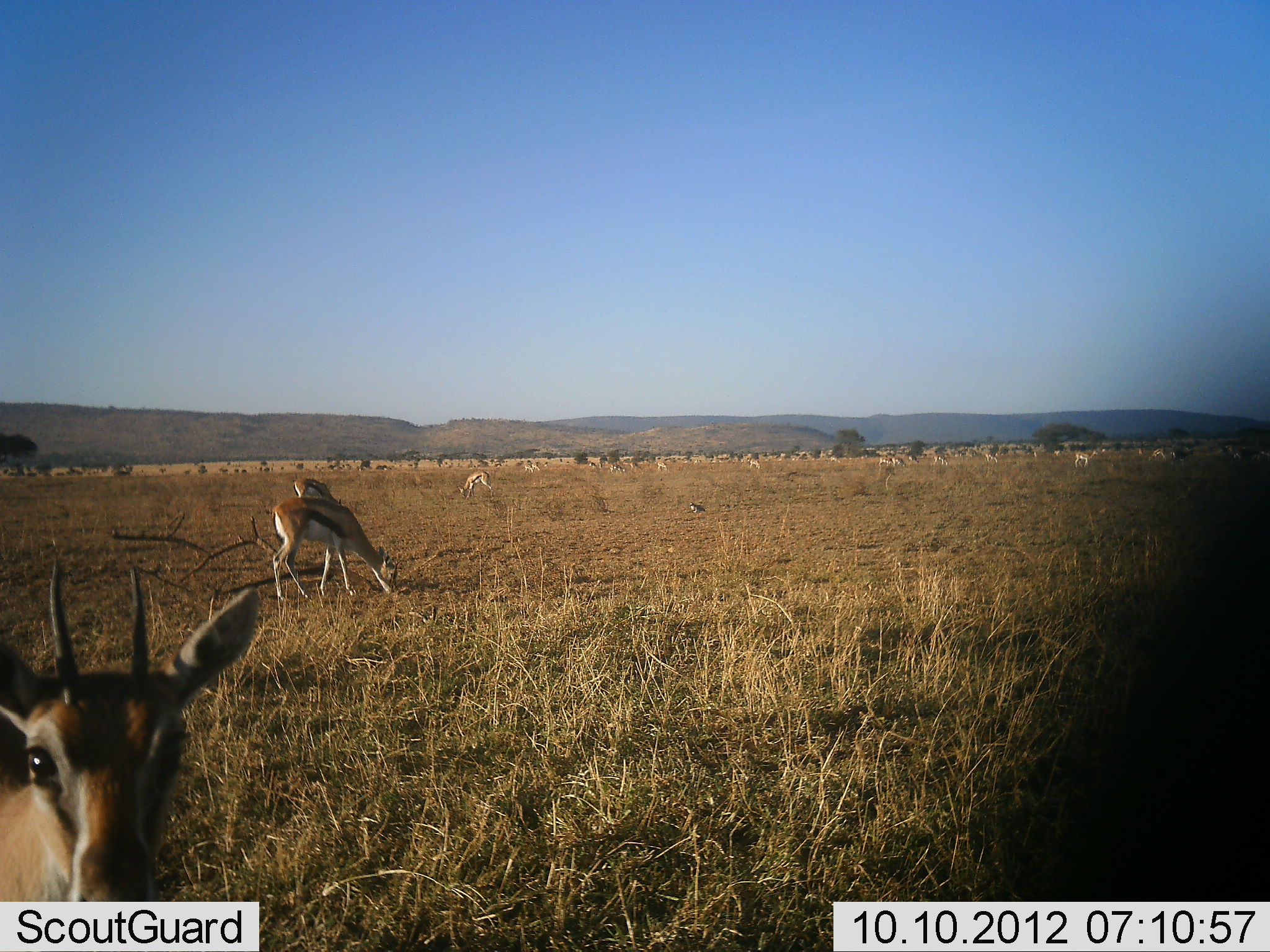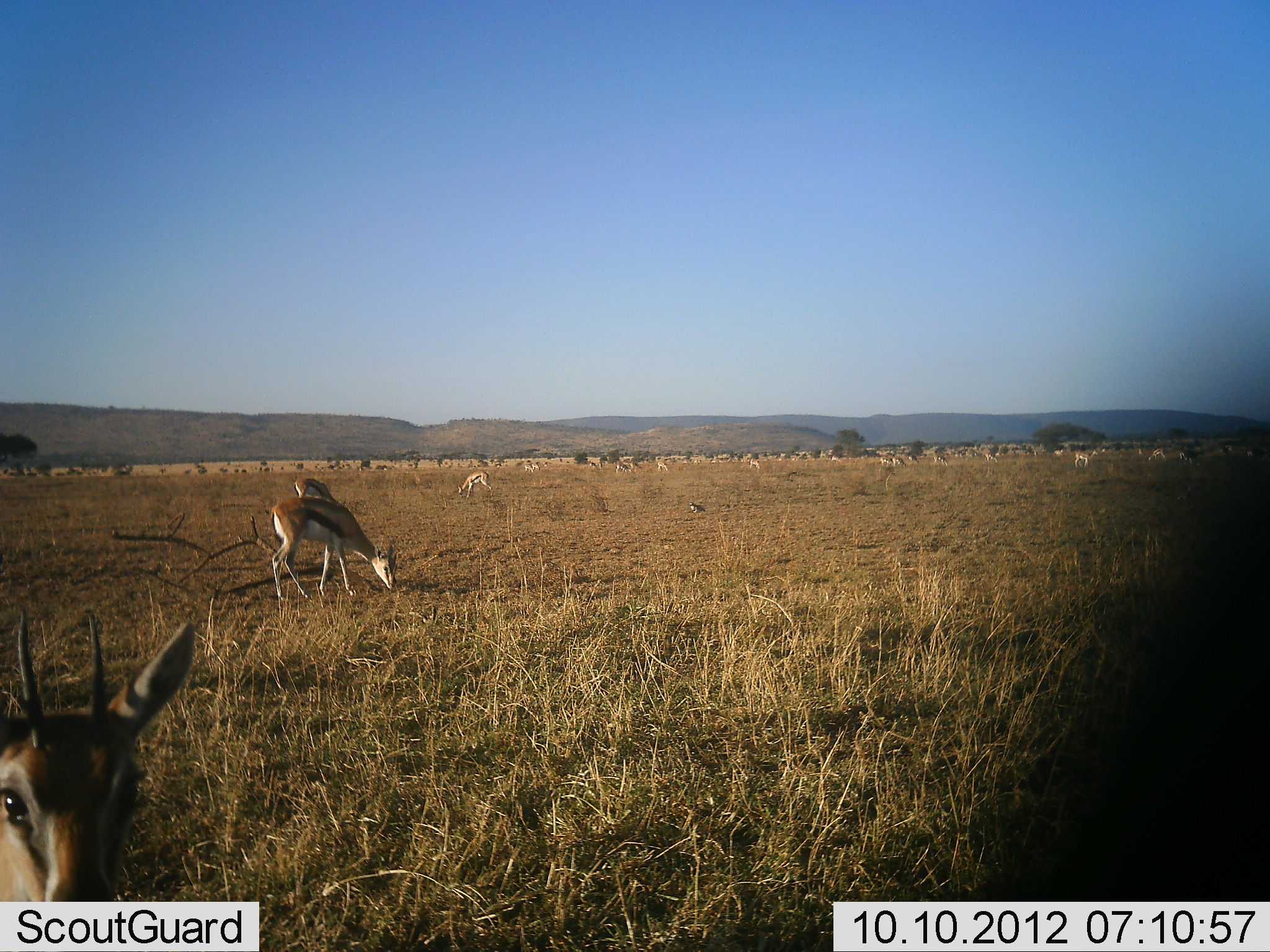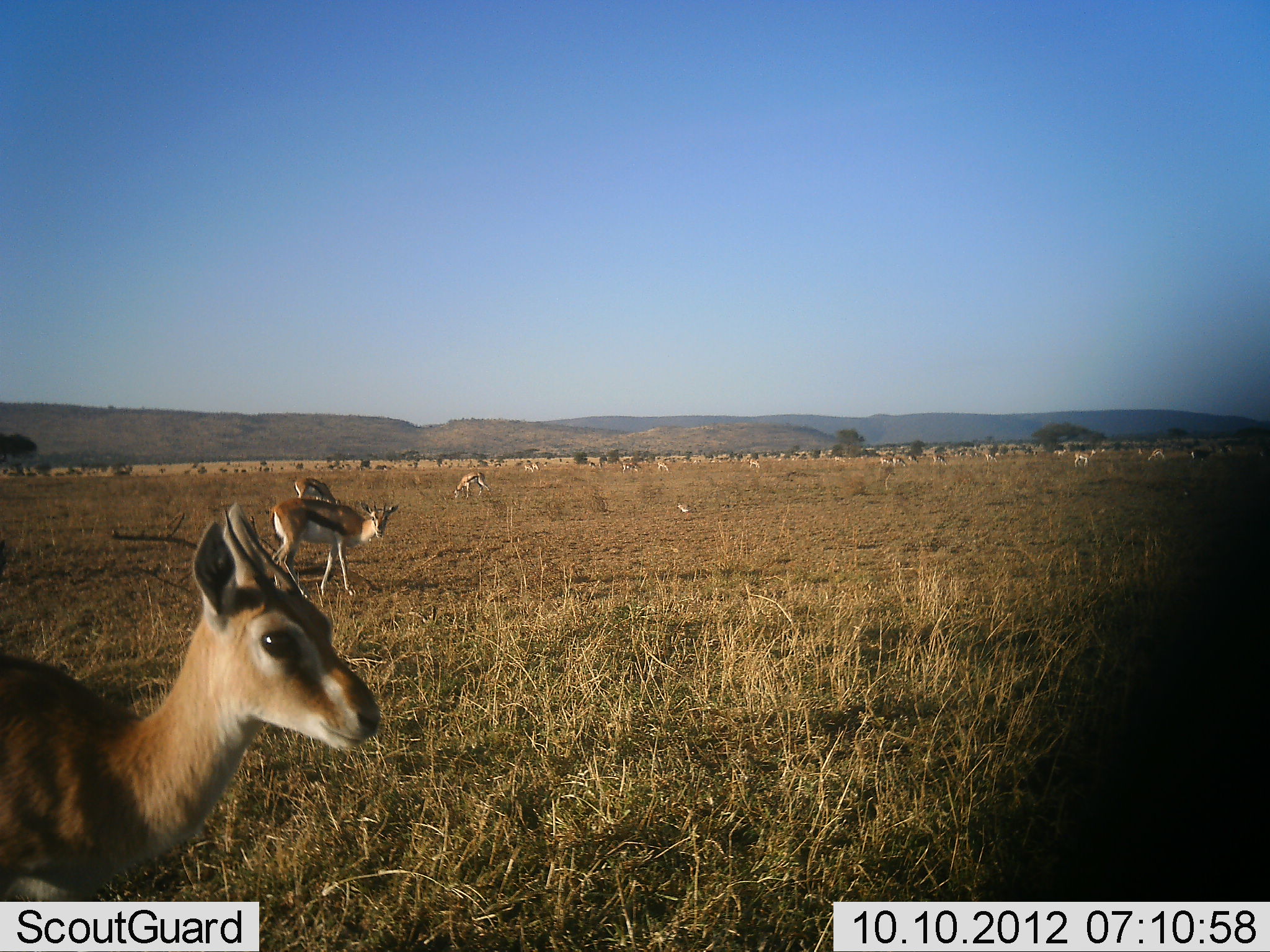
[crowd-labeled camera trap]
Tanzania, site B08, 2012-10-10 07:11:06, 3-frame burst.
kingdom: Animalia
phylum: Chordata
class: Mammalia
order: Artiodactyla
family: Bovidae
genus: Eudorcas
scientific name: Eudorcas thomsonii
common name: thomson's gazelle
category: gazellethomsons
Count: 11-50.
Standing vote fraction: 62%.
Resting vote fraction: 8%.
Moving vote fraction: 23%.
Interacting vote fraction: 15%.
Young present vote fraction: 0%.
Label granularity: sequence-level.